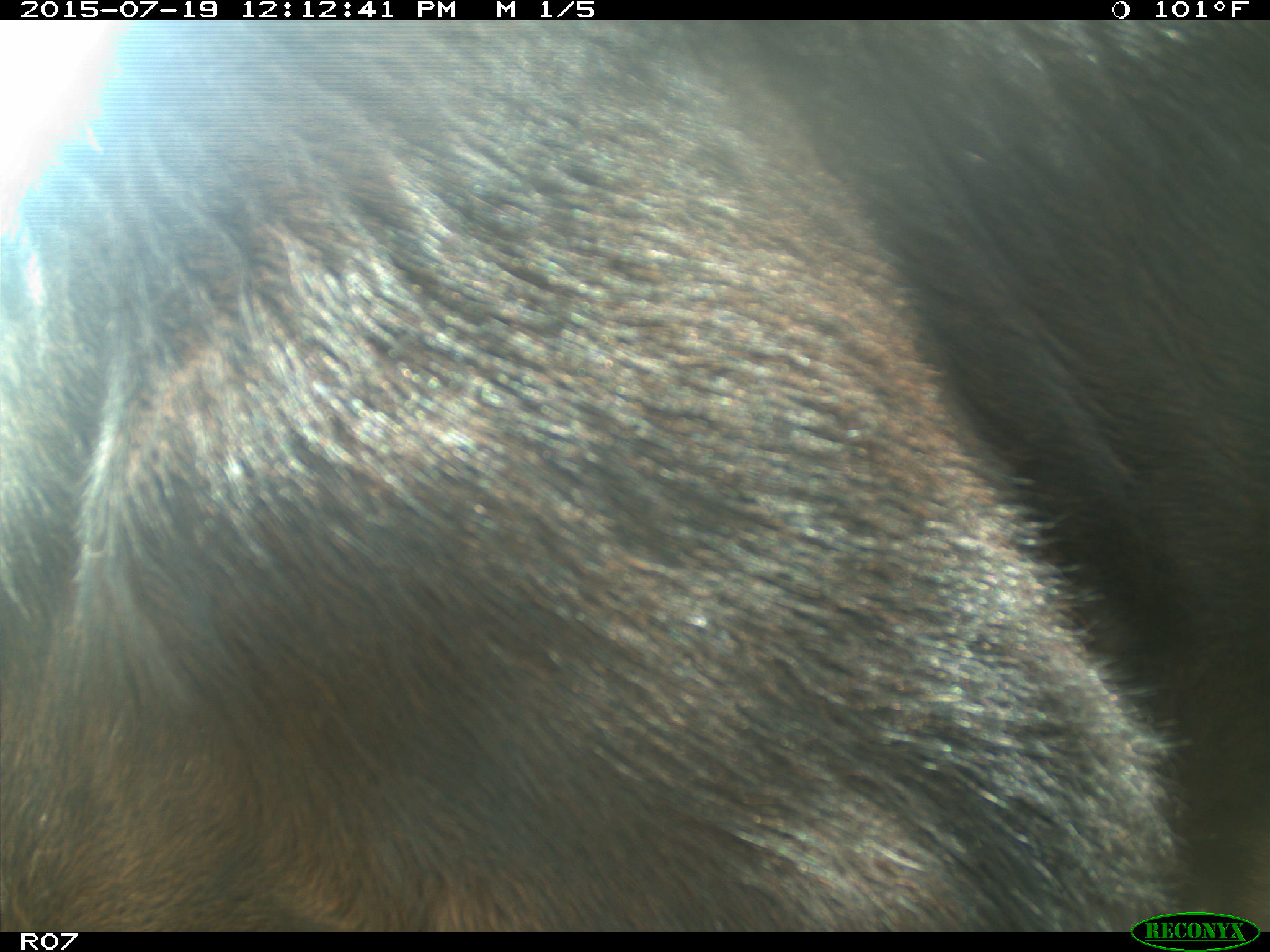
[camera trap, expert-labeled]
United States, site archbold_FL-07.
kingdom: Animalia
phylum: Chordata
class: Mammalia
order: Artiodactyla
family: Bovidae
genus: Bos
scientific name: Bos taurus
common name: domestic cow